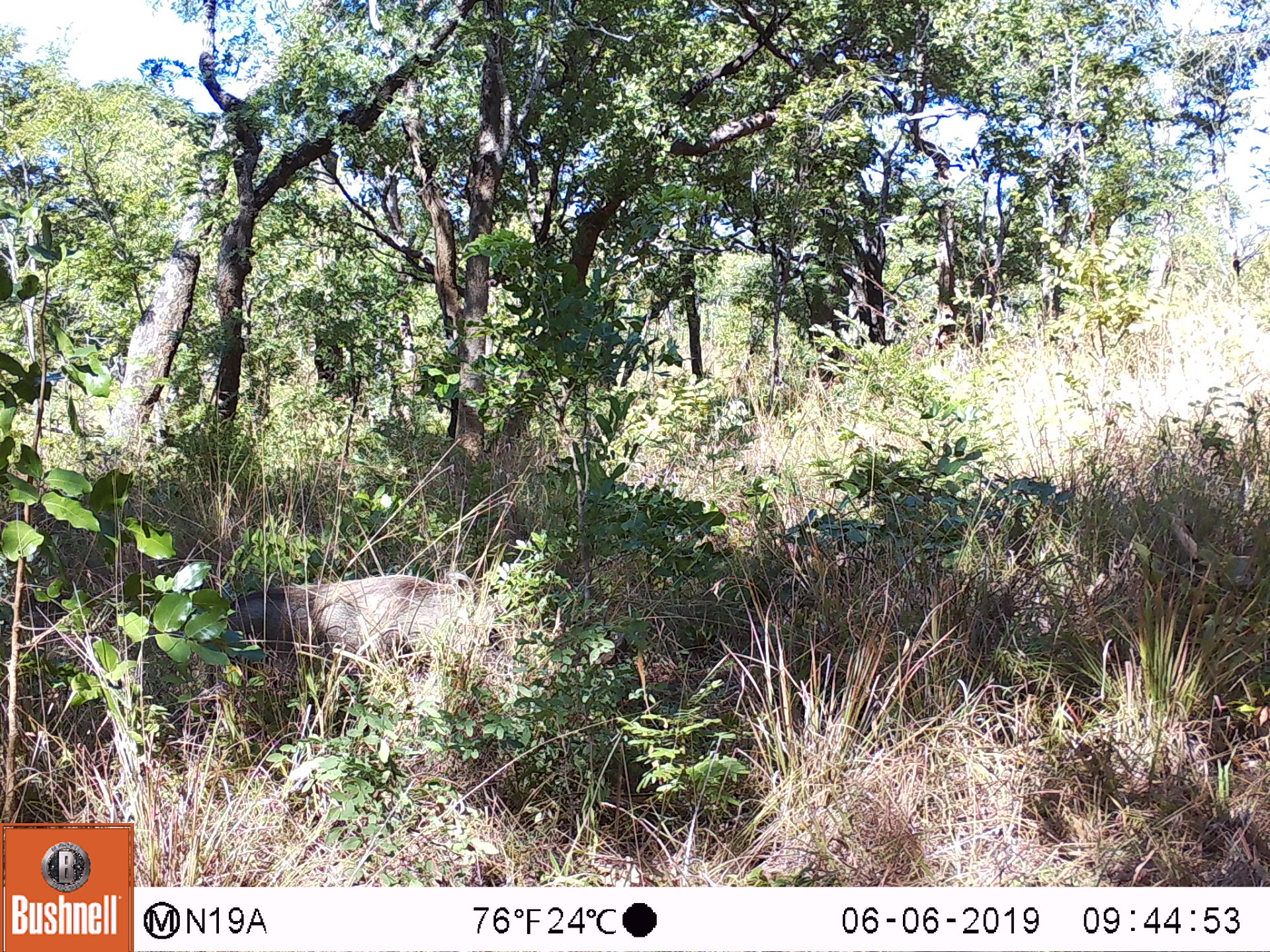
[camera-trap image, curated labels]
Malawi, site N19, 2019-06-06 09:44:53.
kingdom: Animalia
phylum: Chordata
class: Mammalia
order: Artiodactyla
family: Suidae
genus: Phacochoerus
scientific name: Phacochoerus africanus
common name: common warthog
Common warthog (Phacochoerus africanus), count 1.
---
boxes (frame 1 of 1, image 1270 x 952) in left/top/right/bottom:
common warthog: 192/567/499/718